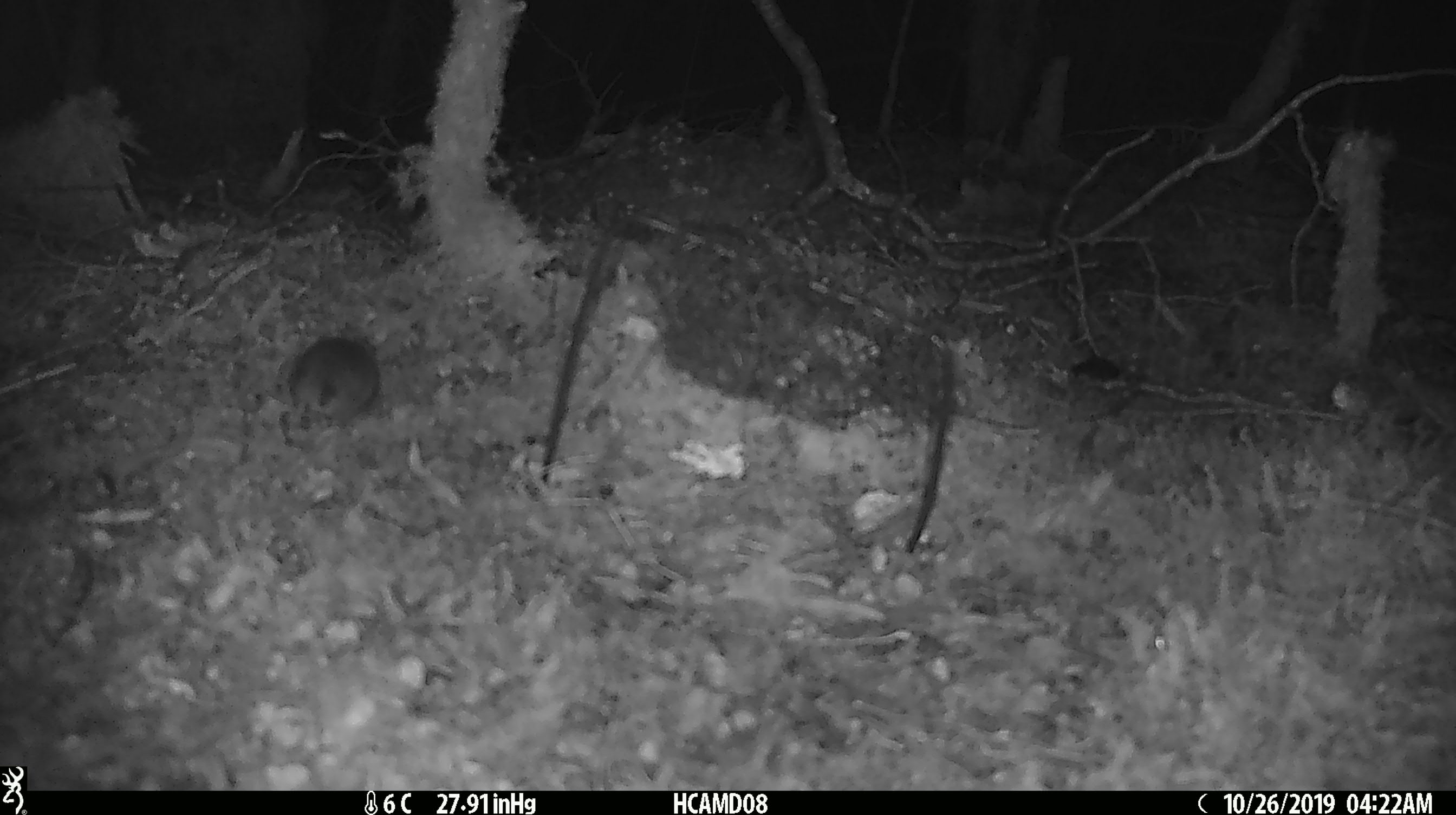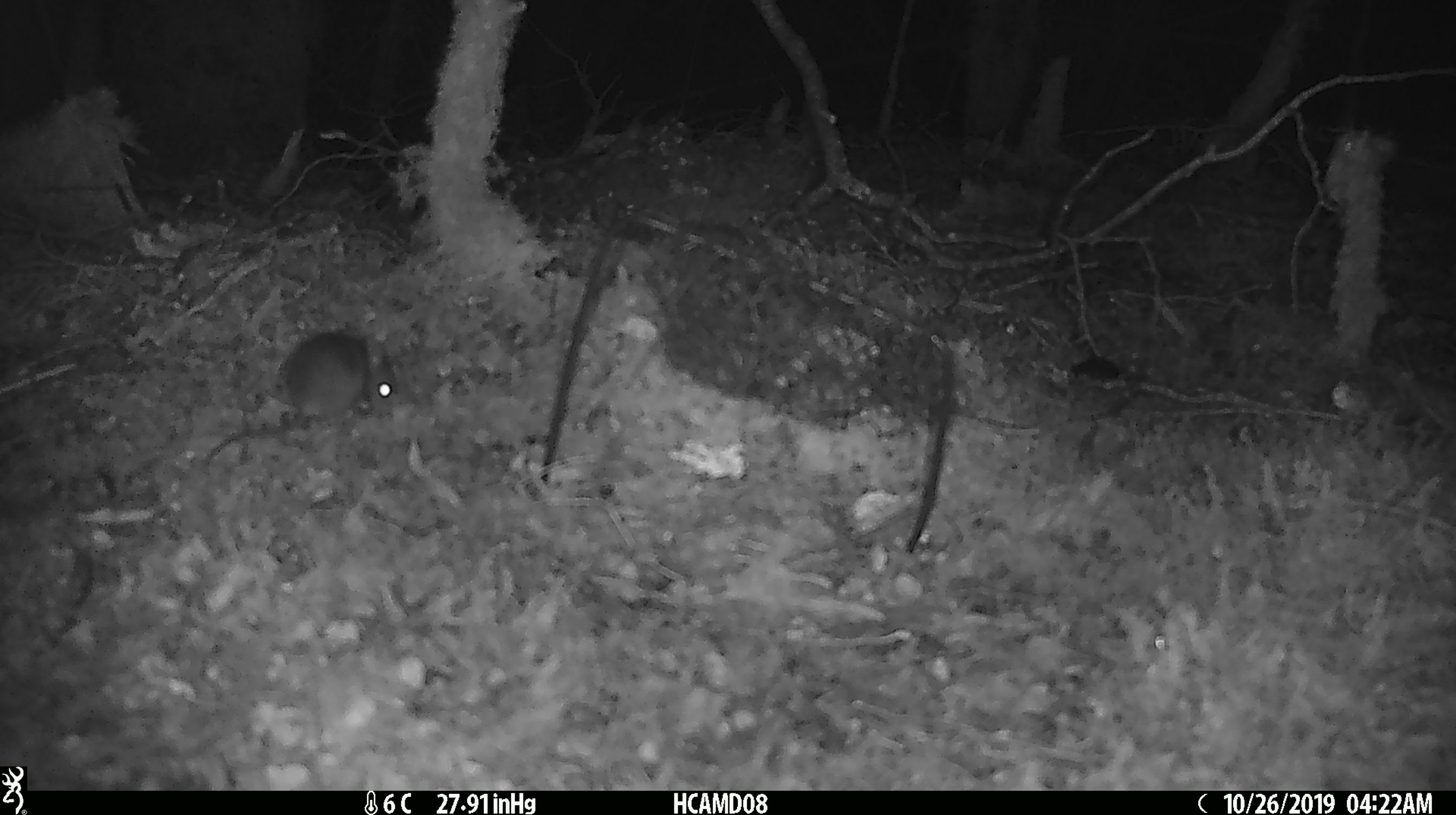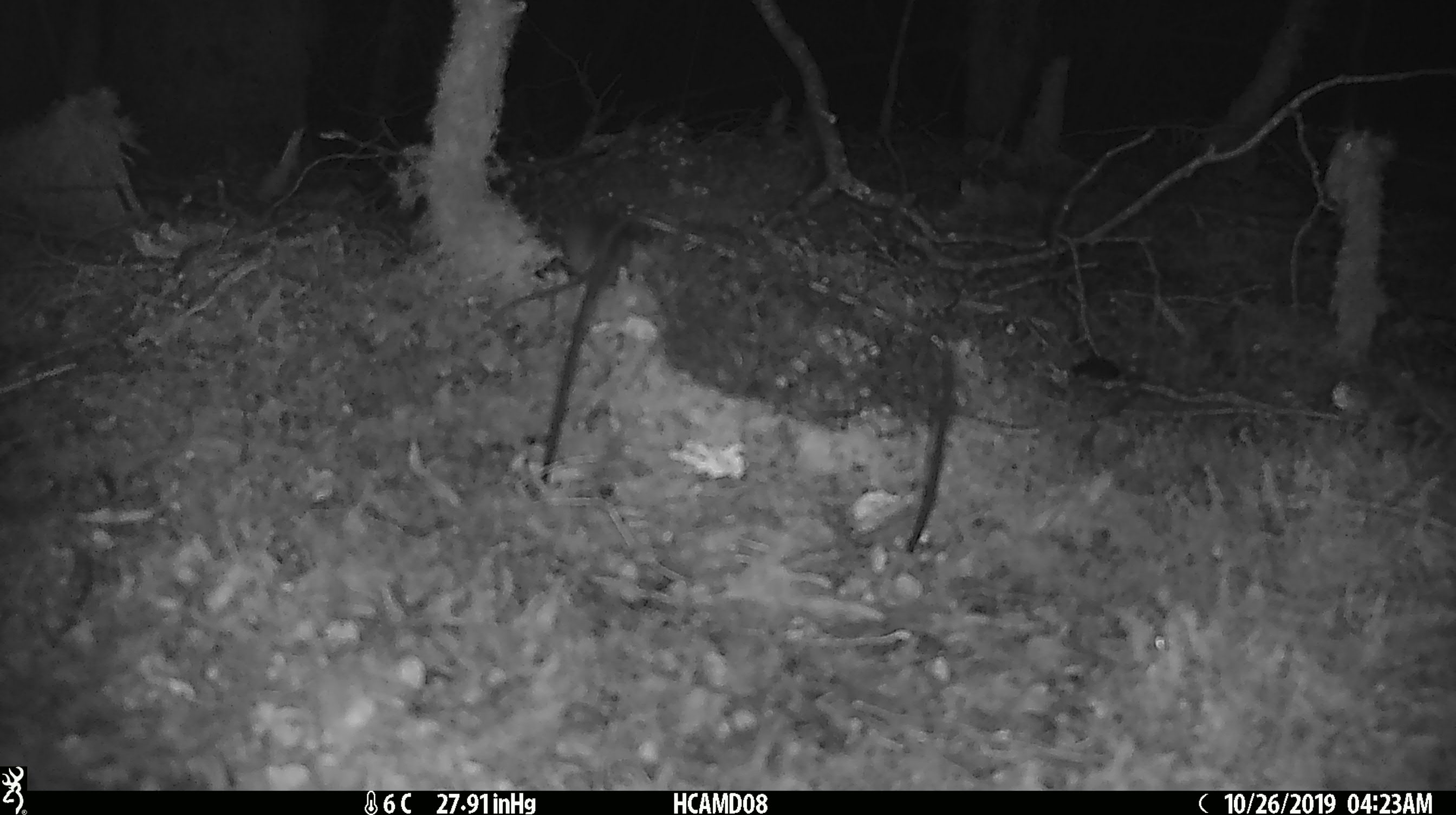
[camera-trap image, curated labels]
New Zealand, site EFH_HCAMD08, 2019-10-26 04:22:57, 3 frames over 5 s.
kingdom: Animalia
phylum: Chordata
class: Mammalia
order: Rodentia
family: Muridae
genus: Mus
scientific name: Mus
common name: mouse